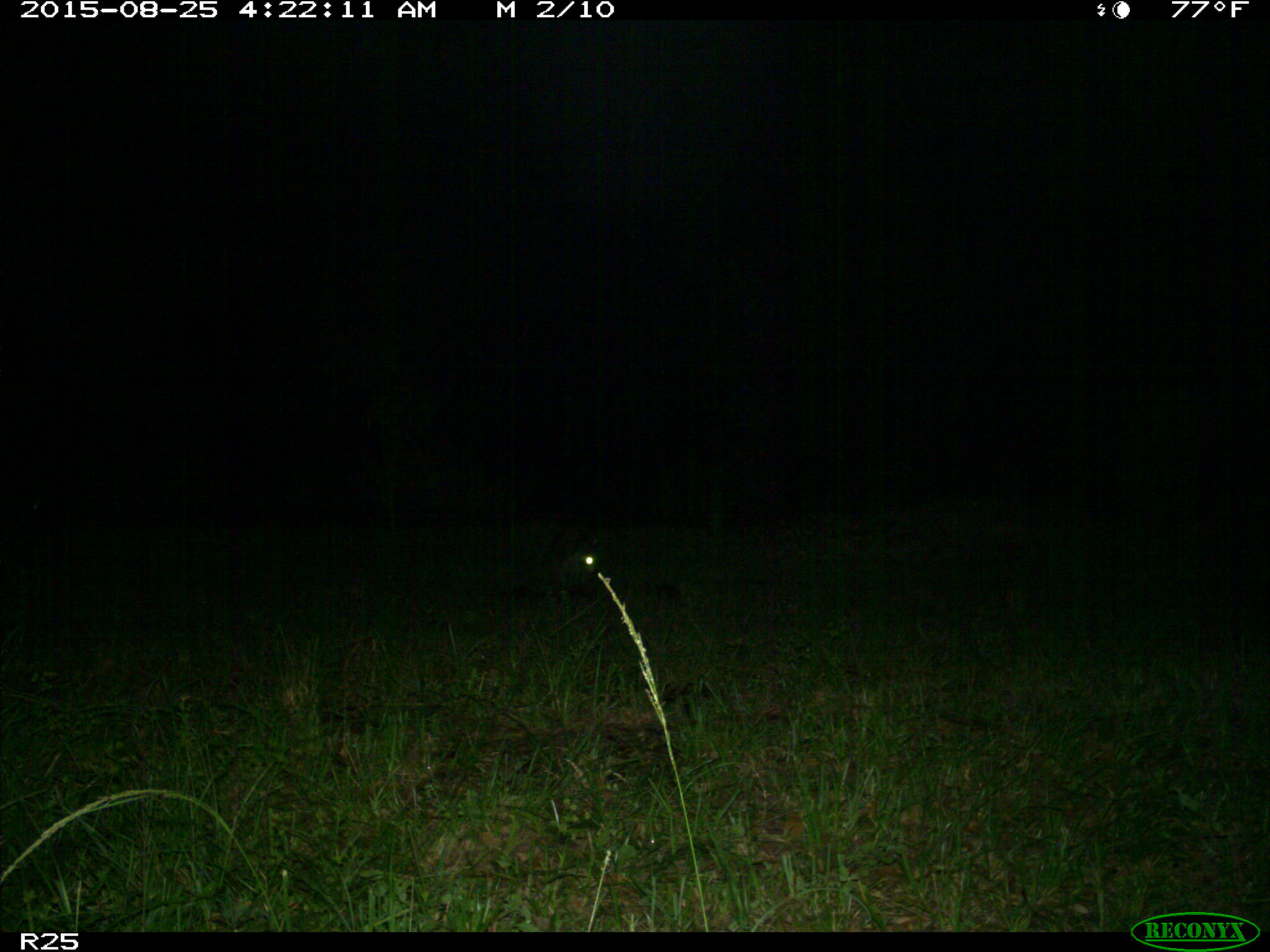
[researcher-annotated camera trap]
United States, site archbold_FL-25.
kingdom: Animalia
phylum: Chordata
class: Mammalia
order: Carnivora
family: Procyonidae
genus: Procyon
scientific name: Procyon lotor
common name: common raccoon